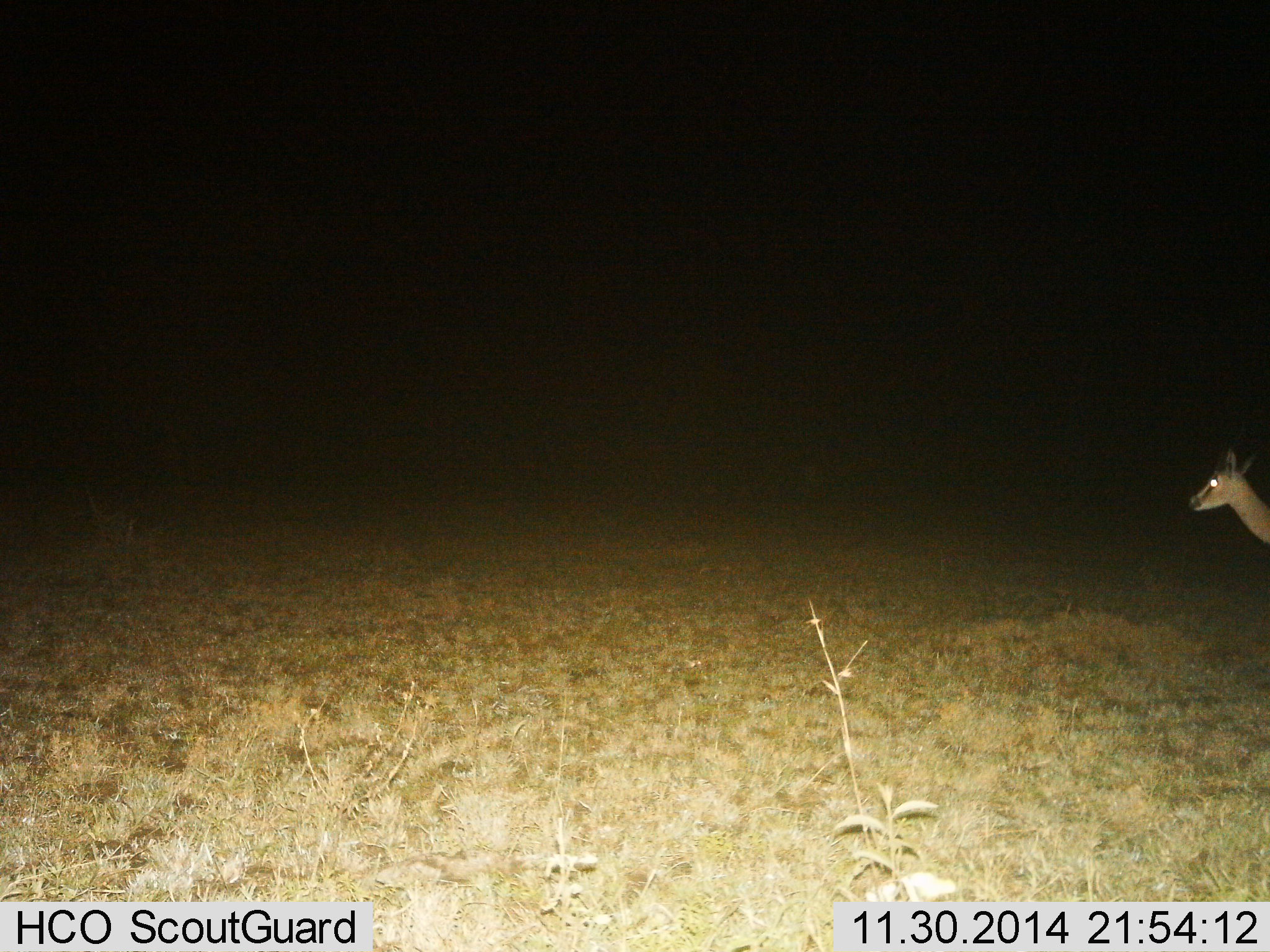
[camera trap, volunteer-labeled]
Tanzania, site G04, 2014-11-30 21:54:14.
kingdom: Animalia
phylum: Chordata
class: Mammalia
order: Artiodactyla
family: Bovidae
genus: Eudorcas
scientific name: Eudorcas thomsonii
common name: thomson's gazelle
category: gazellethomsons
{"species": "gazellethomsons (thomson's gazelle) (Eudorcas thomsonii)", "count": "1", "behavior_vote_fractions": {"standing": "90%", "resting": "0%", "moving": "10%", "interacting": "0%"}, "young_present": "10%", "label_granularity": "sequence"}